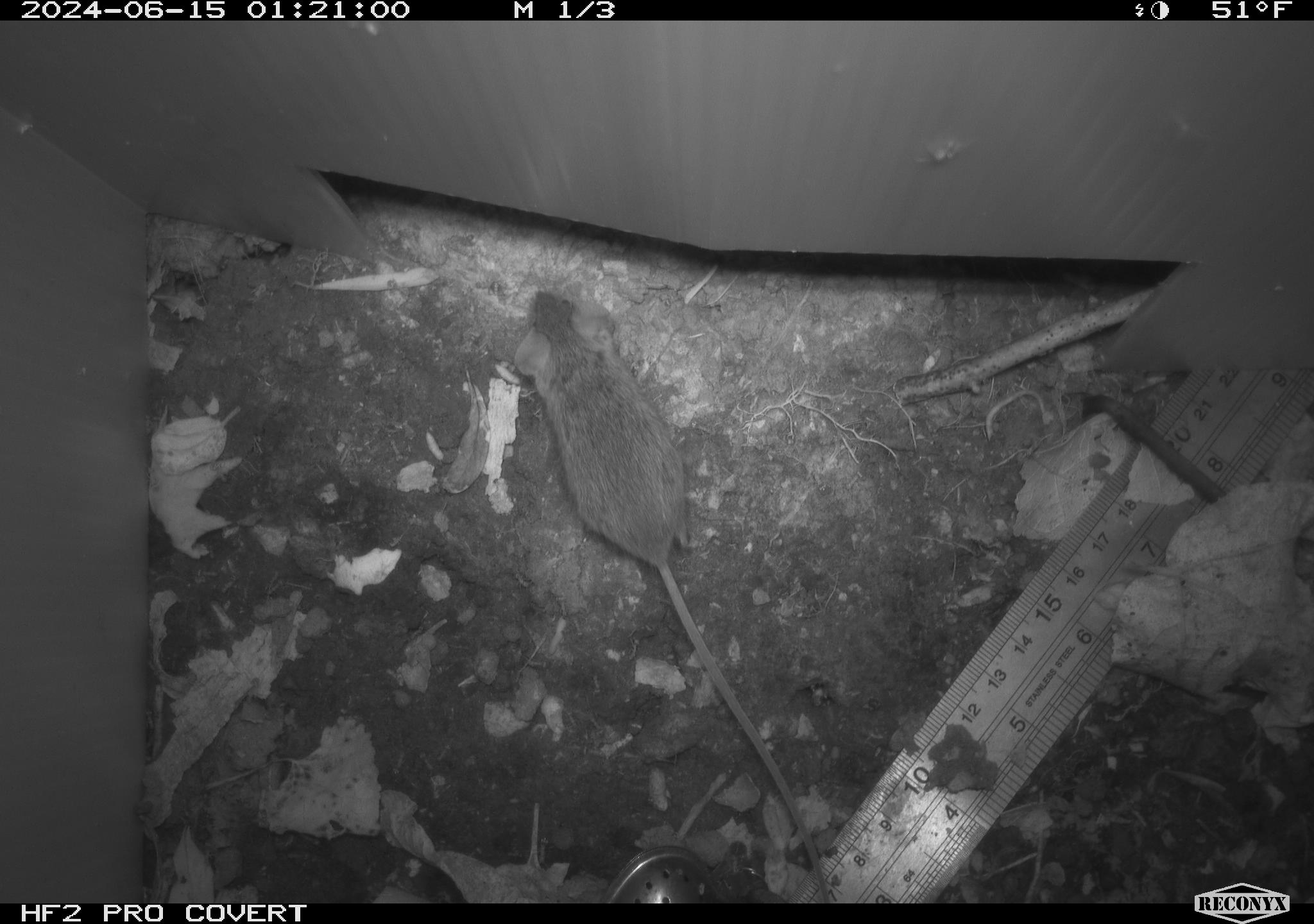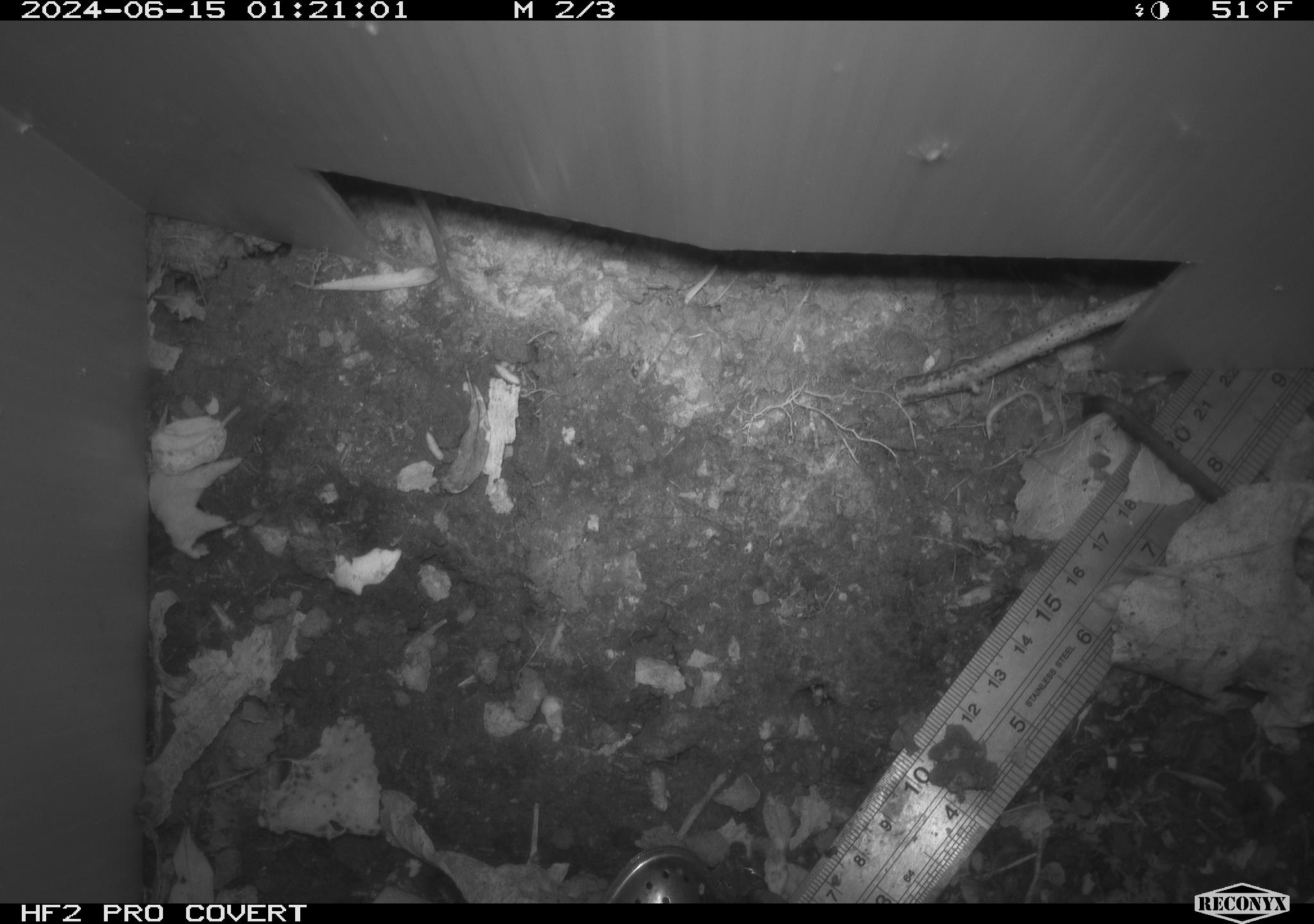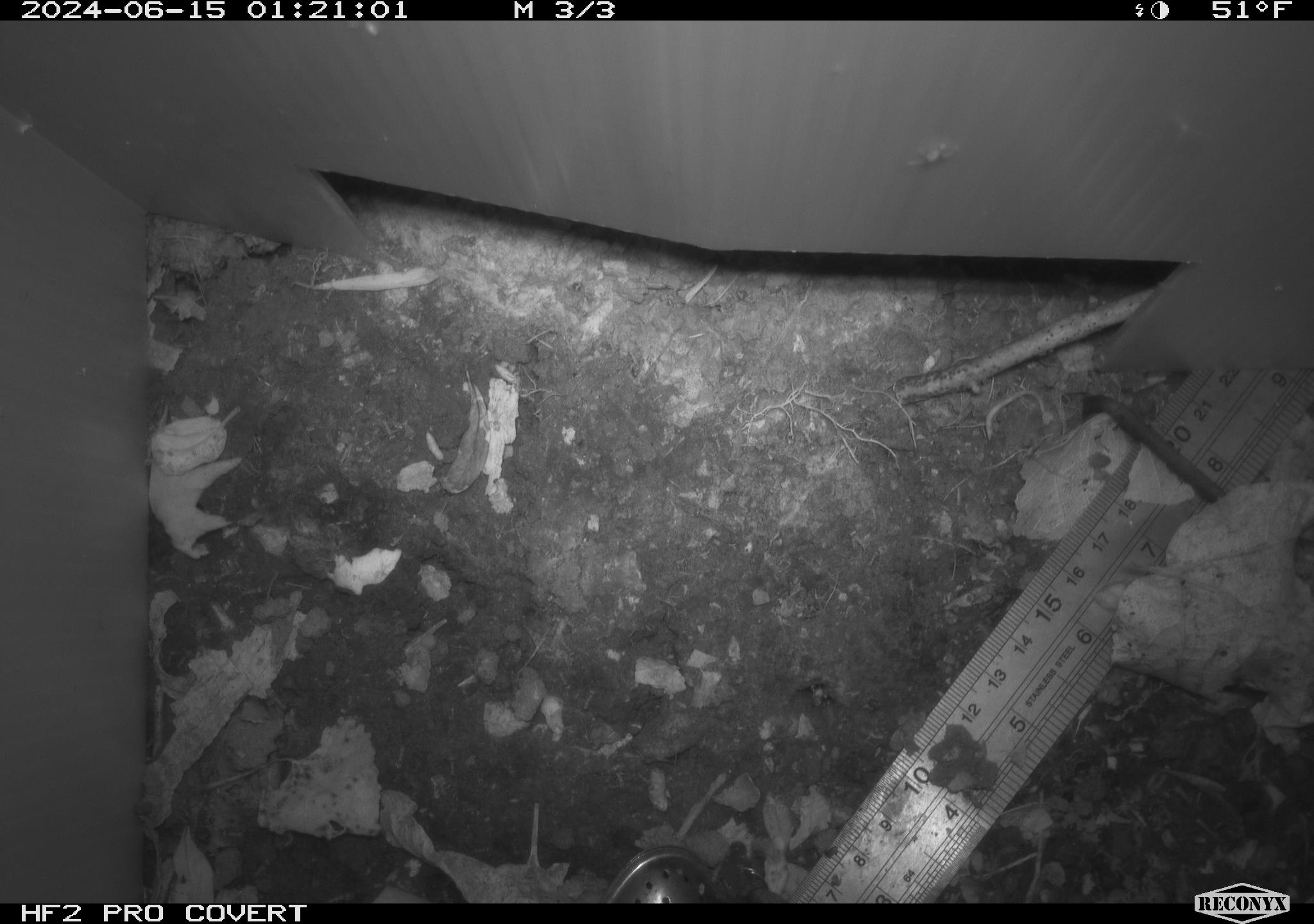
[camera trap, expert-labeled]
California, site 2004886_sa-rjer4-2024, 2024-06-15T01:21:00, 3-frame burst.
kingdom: Animalia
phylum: Chordata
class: Mammalia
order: Rodentia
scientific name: Rodentia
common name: mouse species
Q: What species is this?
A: Mouse species (Rodentia).